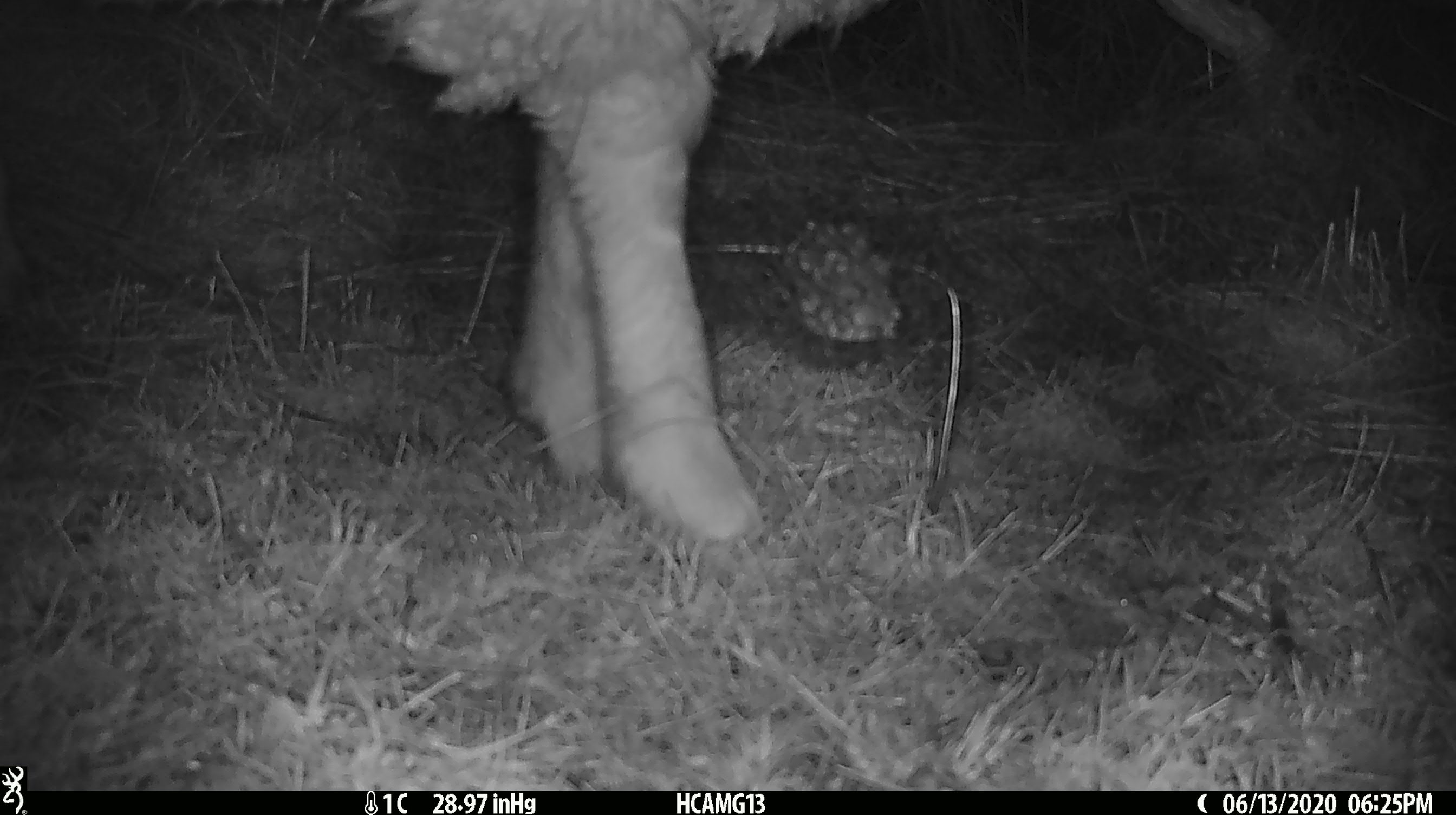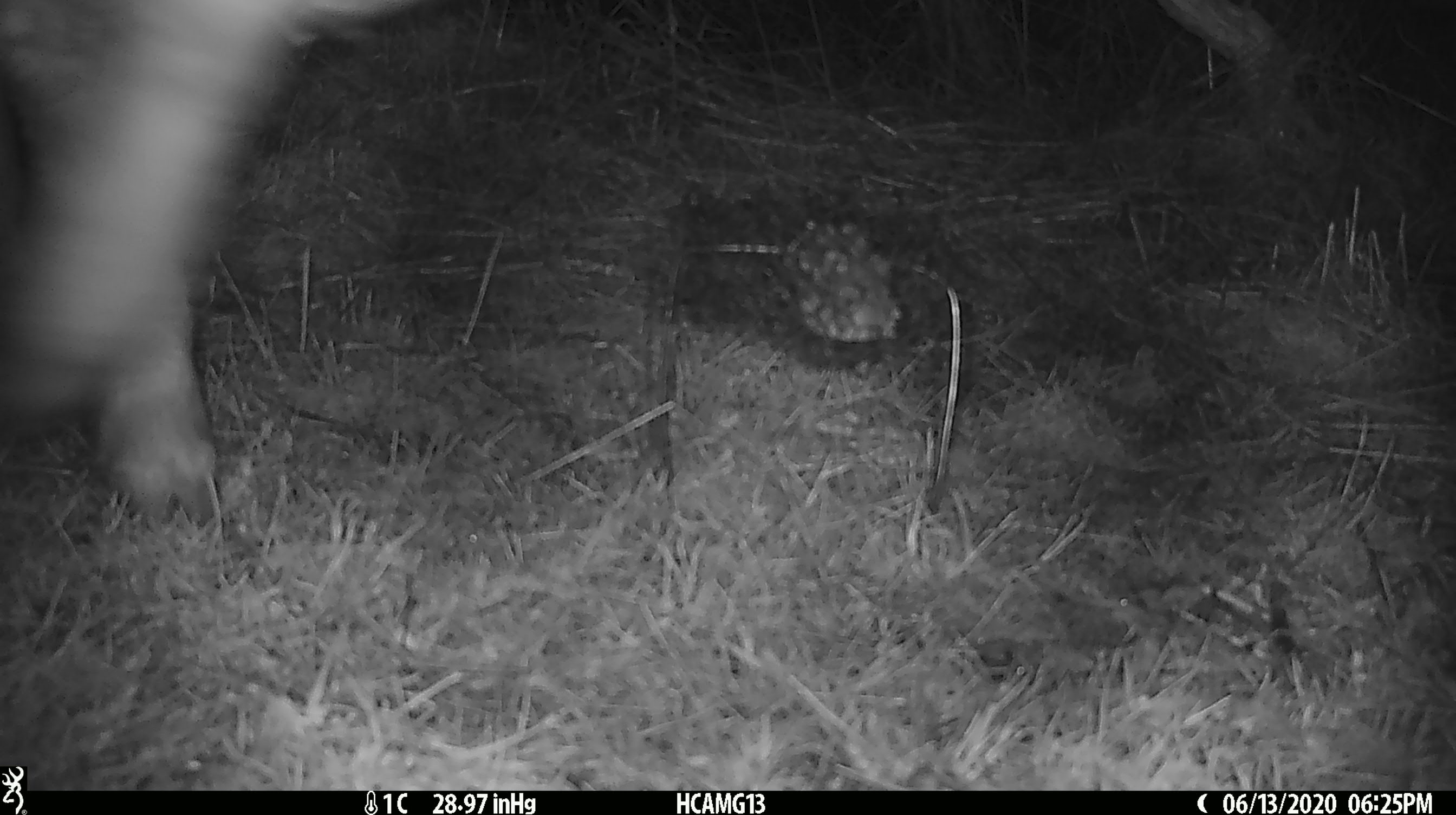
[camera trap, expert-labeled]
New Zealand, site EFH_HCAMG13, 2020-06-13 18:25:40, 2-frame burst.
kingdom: Animalia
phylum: Chordata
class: Mammalia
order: Artiodactyla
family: Bovidae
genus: Ovis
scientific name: Ovis aries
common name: domestic sheep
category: sheep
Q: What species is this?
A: Sheep (domestic sheep) (Ovis aries).